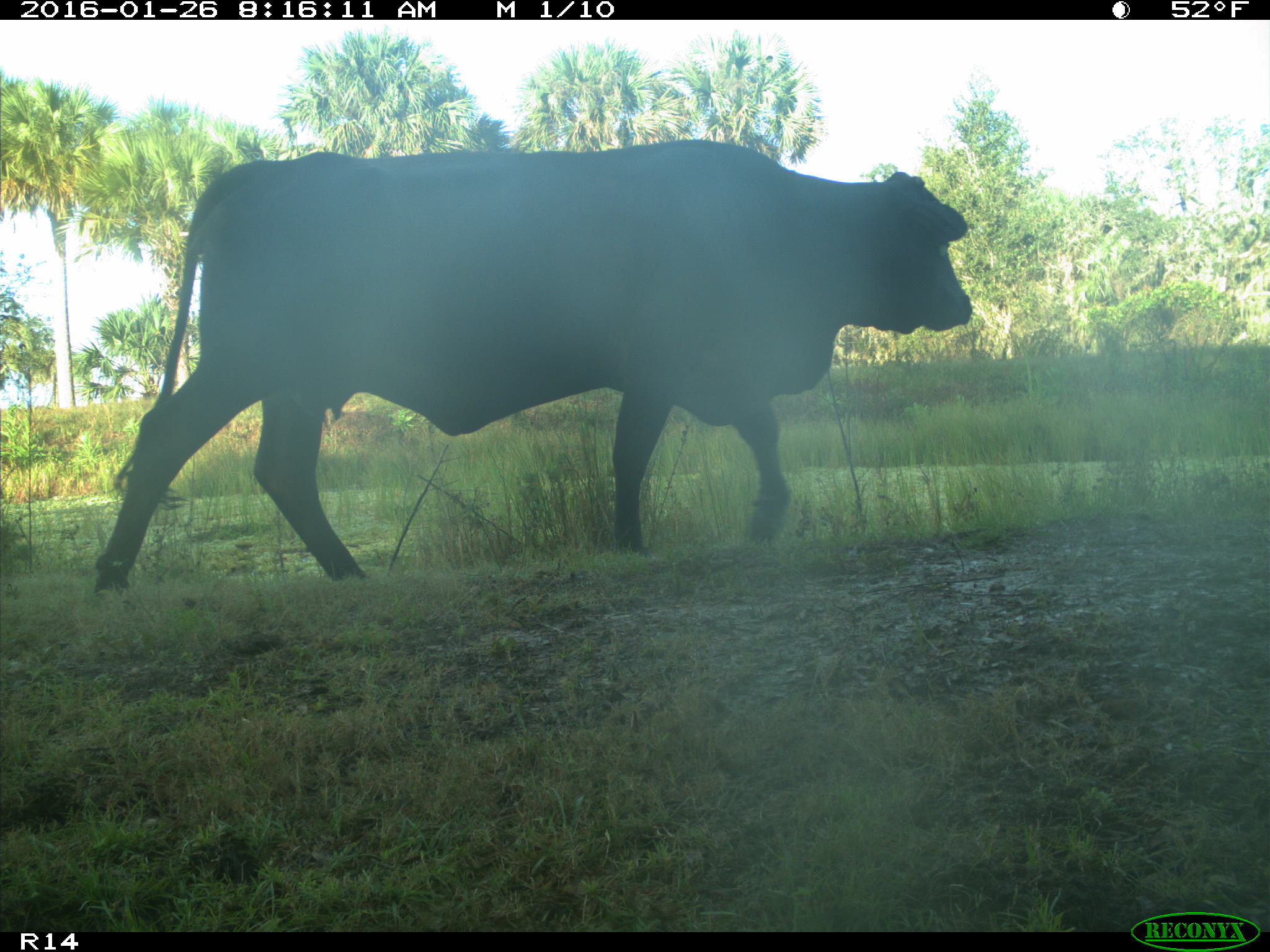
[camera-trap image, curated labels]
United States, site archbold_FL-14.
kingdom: Animalia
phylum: Chordata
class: Mammalia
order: Artiodactyla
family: Bovidae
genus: Bos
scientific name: Bos taurus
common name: domestic cow